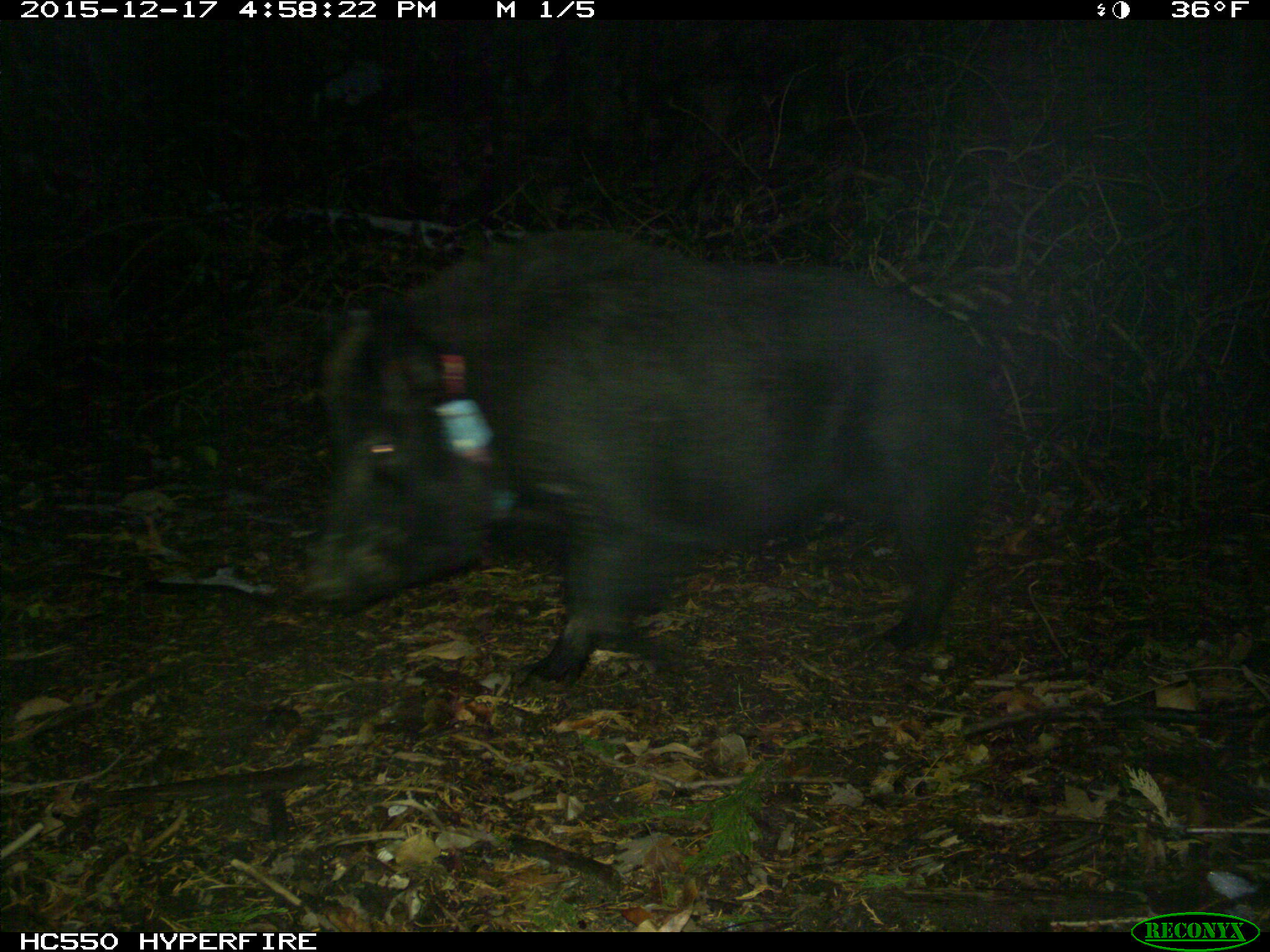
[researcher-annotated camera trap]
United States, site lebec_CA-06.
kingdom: Animalia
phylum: Chordata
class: Mammalia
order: Artiodactyla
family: Suidae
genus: Sus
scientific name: Sus scrofa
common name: wild boar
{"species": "Sus scrofa (wild boar)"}